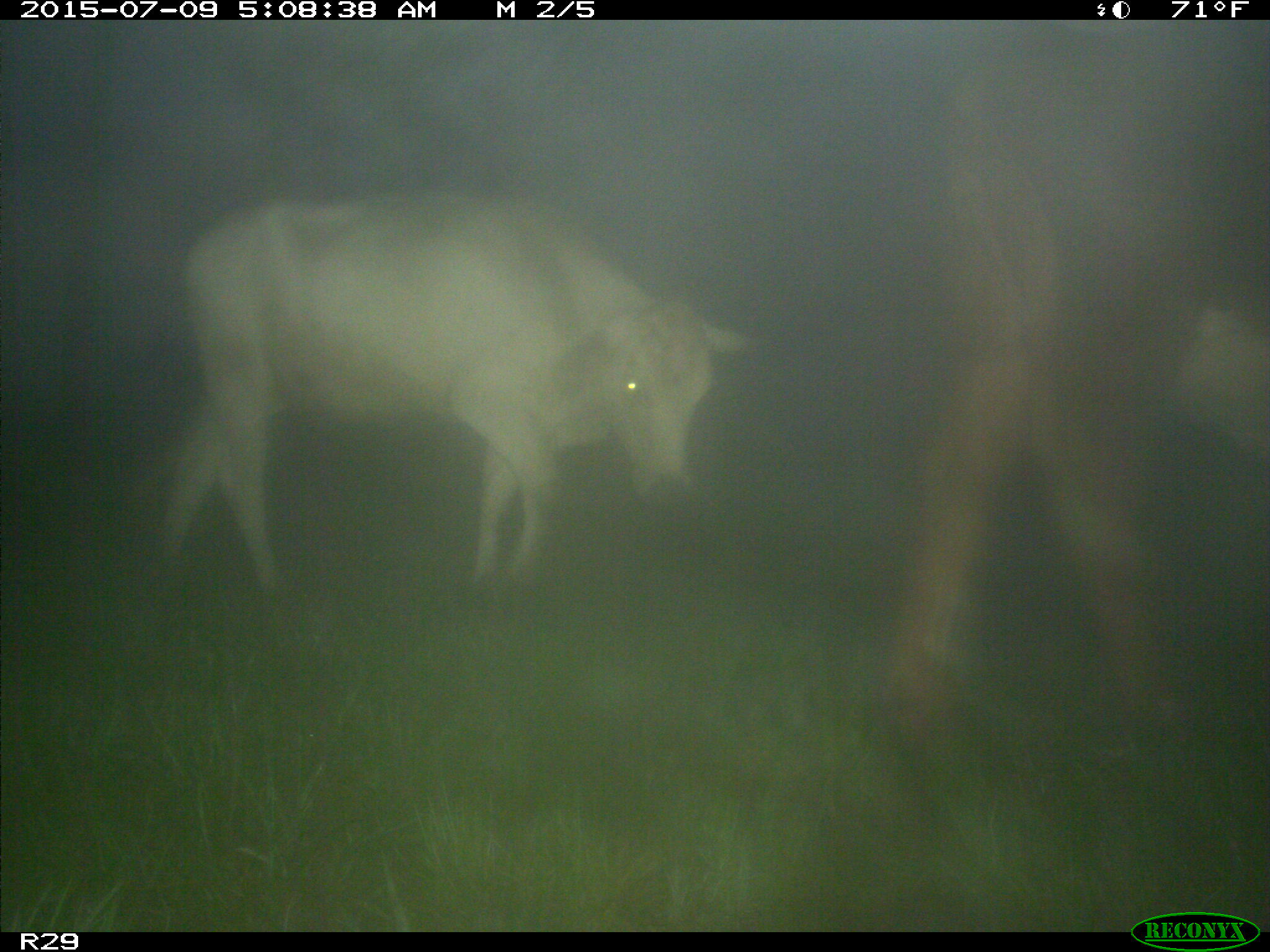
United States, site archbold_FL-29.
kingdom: Animalia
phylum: Chordata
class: Mammalia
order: Artiodactyla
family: Bovidae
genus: Bos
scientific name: Bos taurus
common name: domestic cow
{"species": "Bos taurus (domestic cow)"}